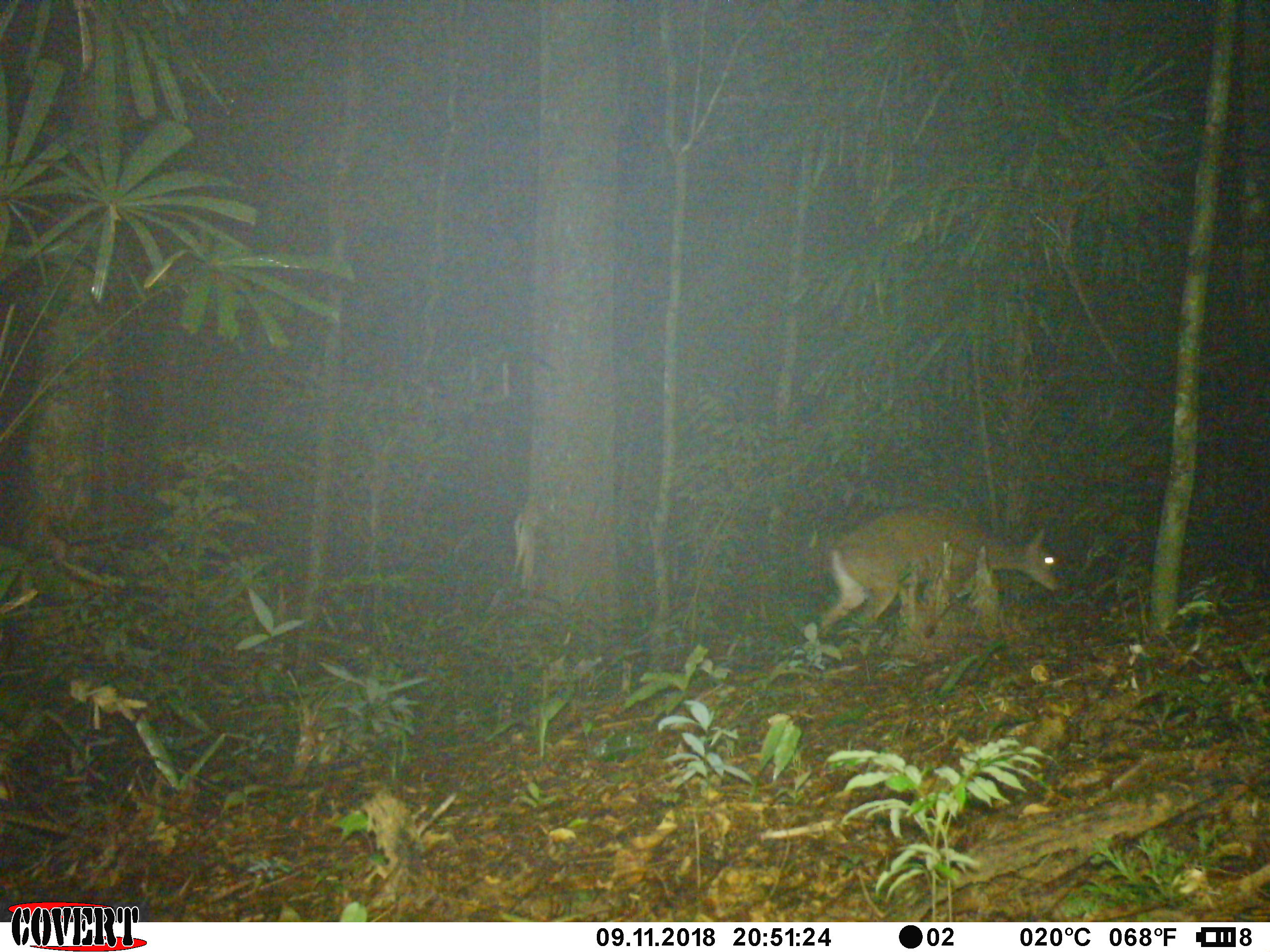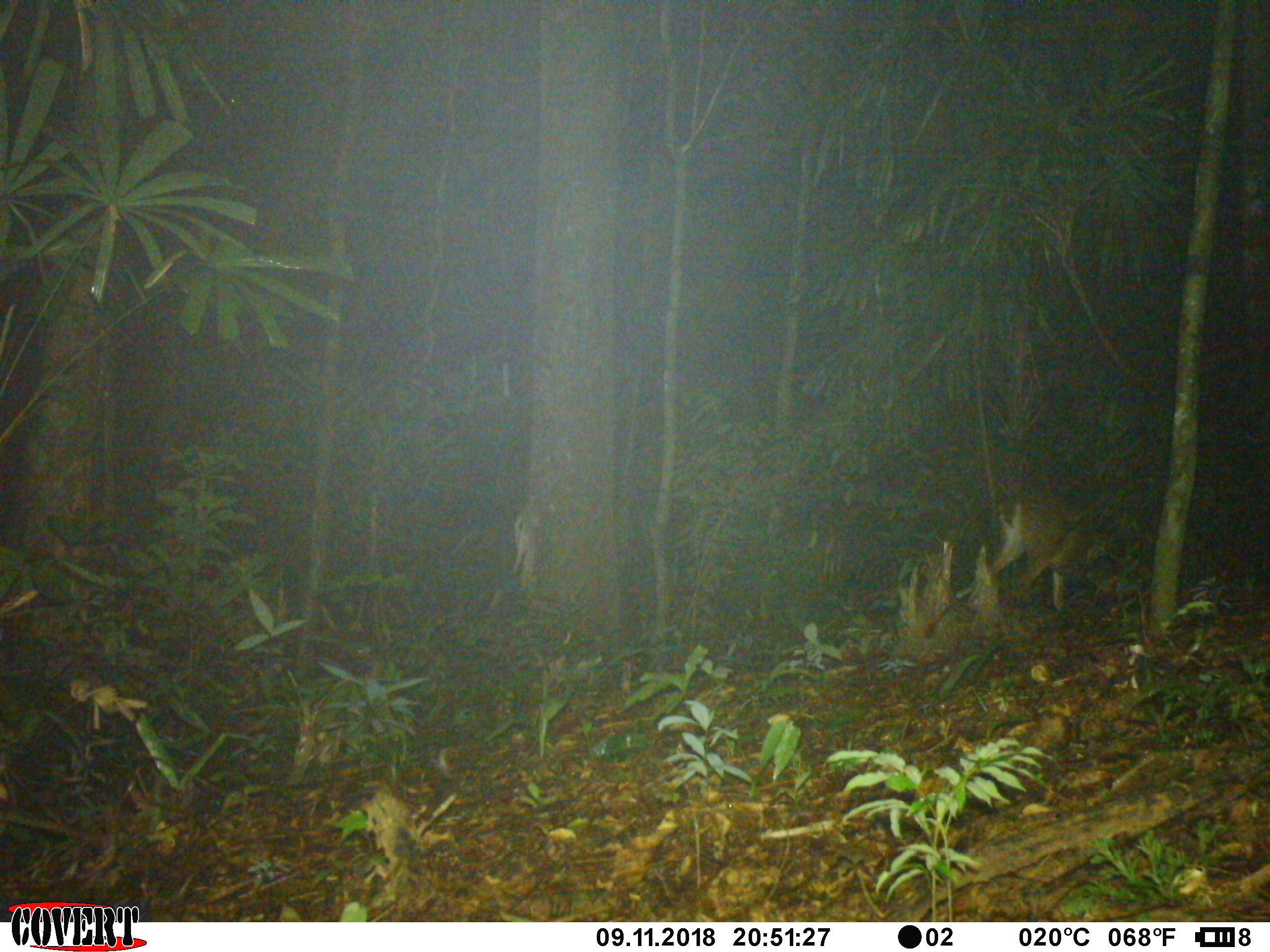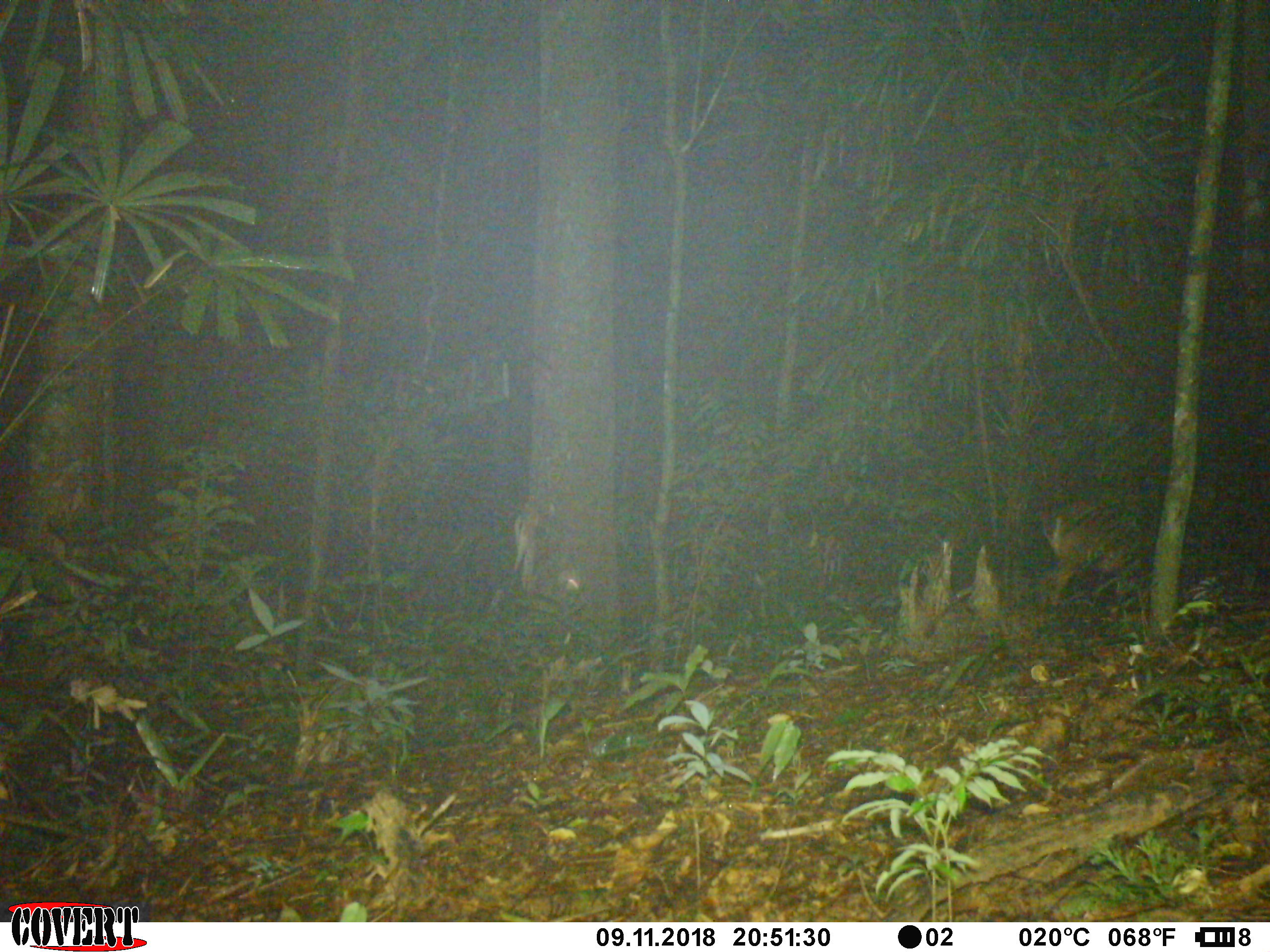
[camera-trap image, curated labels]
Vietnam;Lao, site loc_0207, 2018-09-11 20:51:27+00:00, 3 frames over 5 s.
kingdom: Animalia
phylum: Chordata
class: Mammalia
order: Artiodactyla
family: Cervidae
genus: Muntiacus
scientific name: Muntiacus vuquangensis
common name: large-antlered muntjac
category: large antlered muntjac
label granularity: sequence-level